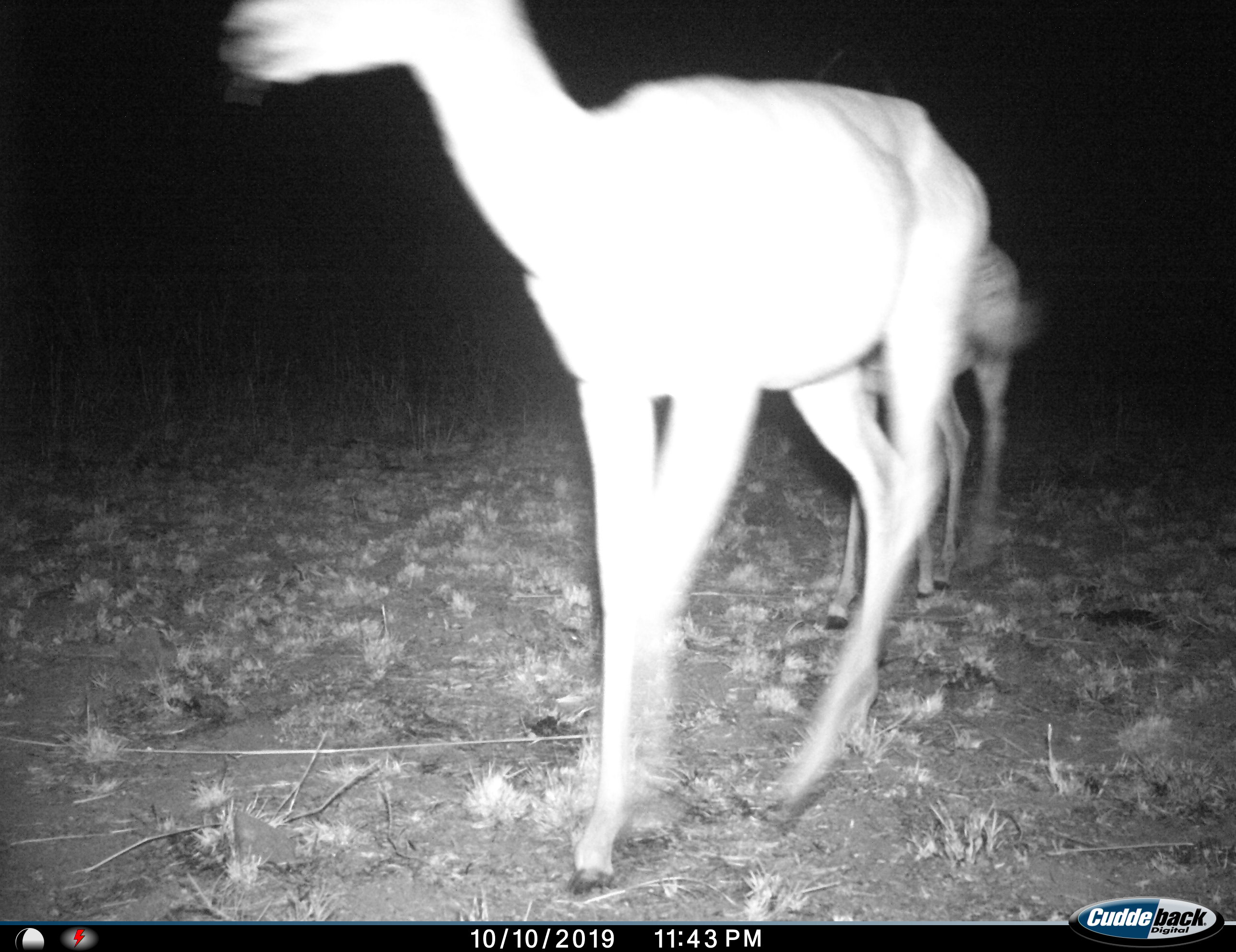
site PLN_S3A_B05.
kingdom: Animalia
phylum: Chordata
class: Mammalia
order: Artiodactyla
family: Bovidae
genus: Aepyceros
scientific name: Aepyceros melampus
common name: impala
Impala (Aepyceros melampus), count 2. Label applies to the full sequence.